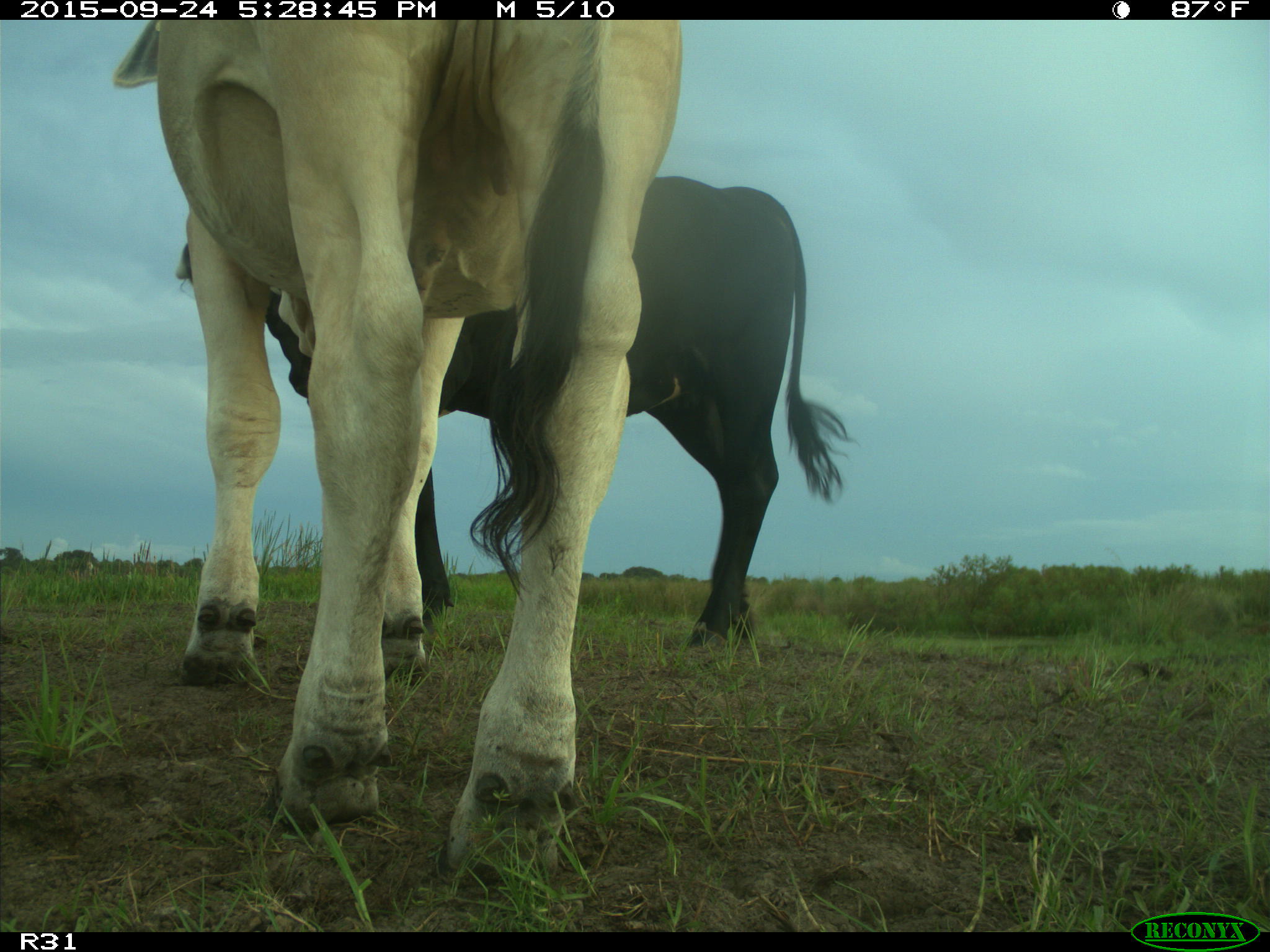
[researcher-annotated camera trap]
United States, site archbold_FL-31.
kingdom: Animalia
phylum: Chordata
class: Mammalia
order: Artiodactyla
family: Bovidae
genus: Bos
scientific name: Bos taurus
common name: domestic cow